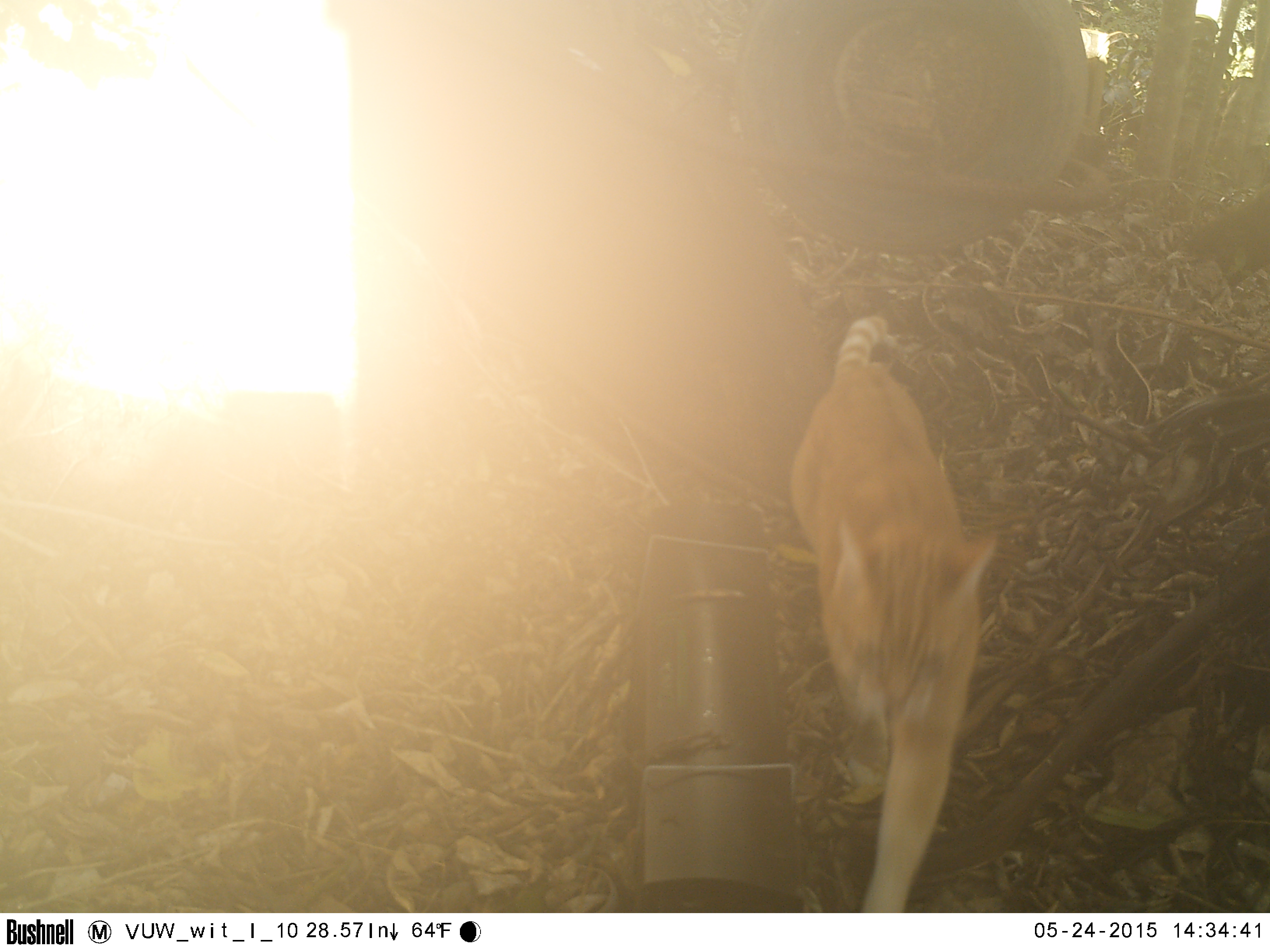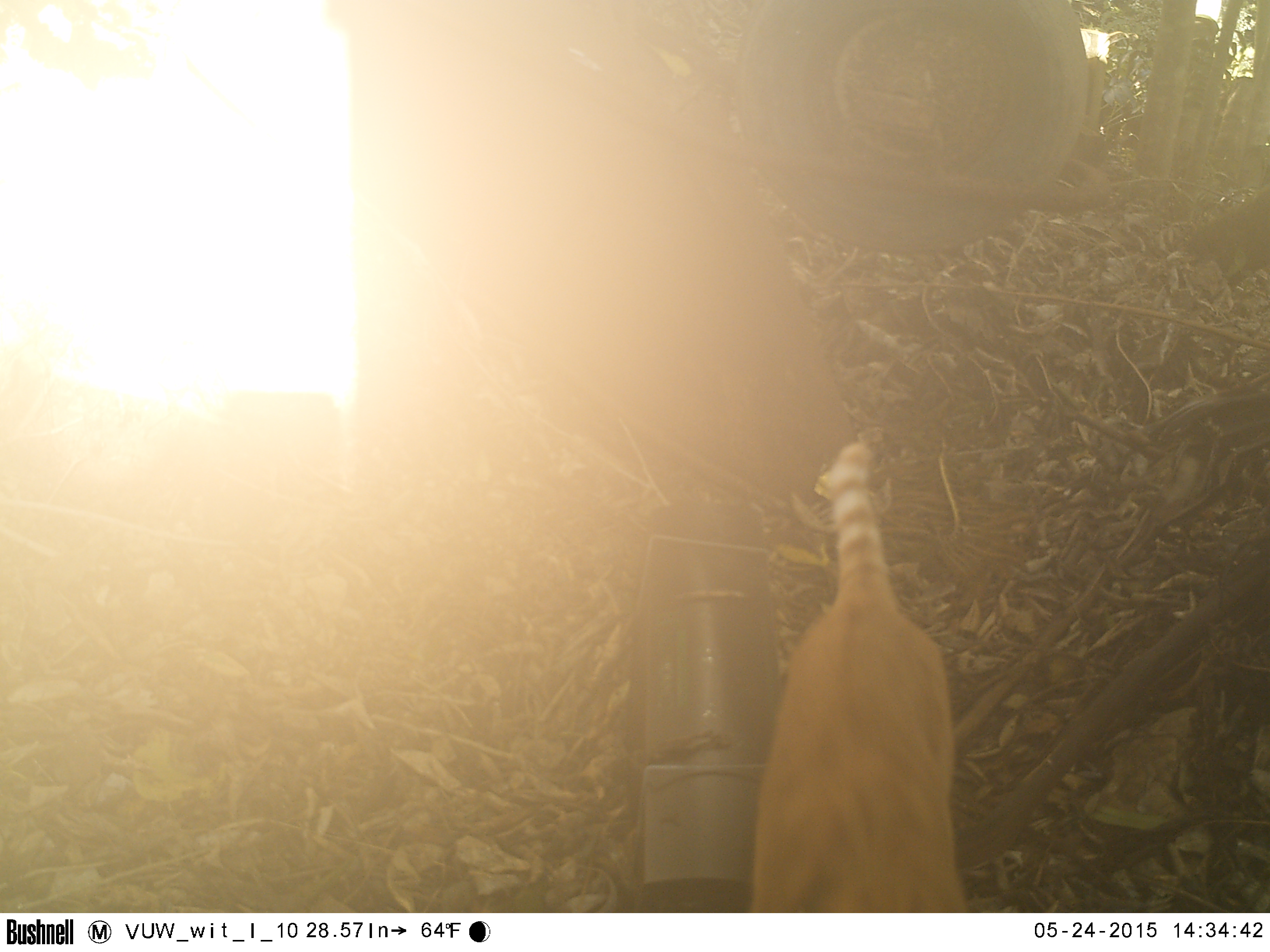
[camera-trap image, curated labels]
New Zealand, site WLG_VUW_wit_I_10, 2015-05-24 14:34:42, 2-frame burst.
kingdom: Animalia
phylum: Chordata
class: Mammalia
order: Carnivora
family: Felidae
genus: Felis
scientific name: Felis catus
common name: domestic cat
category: cat